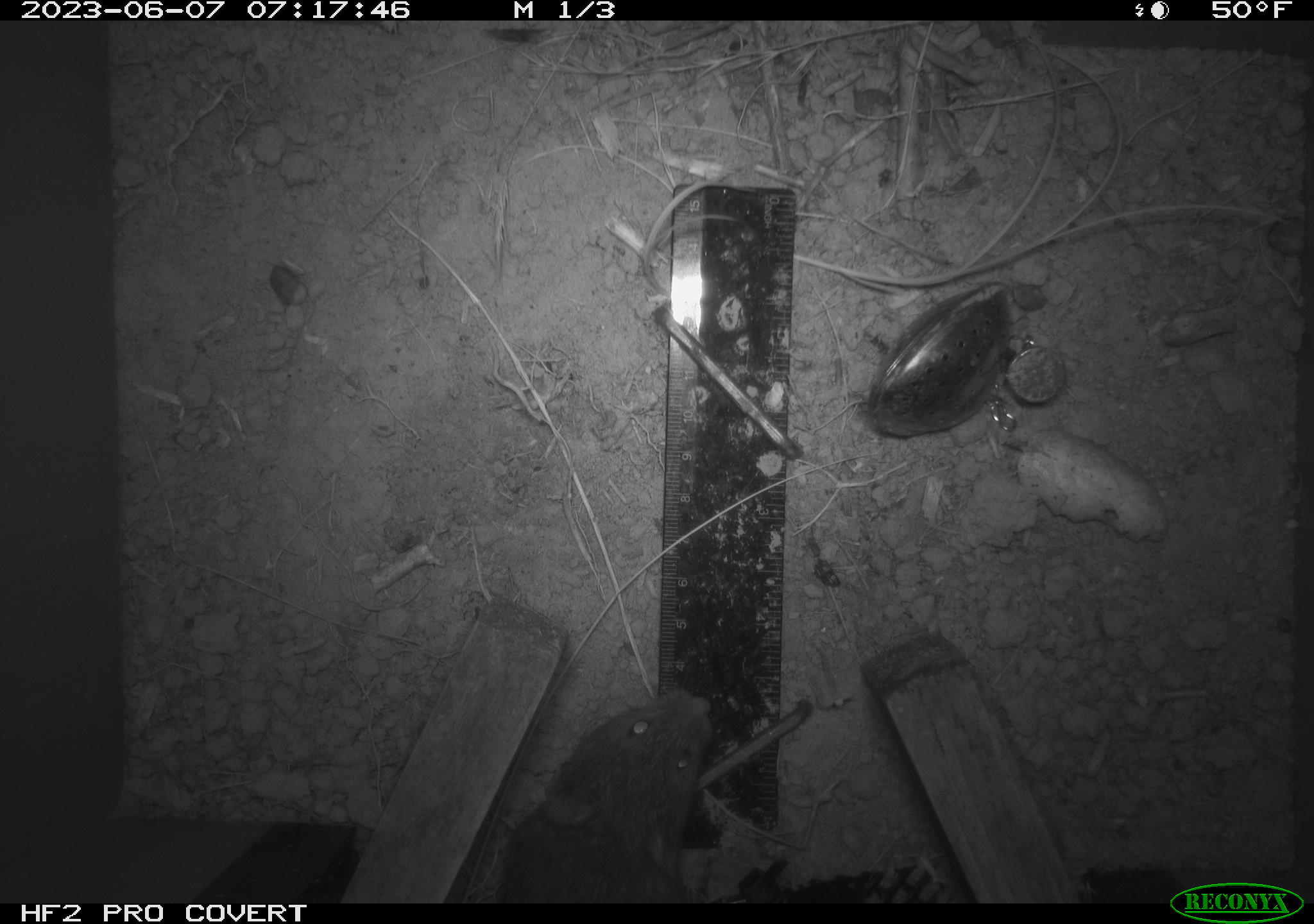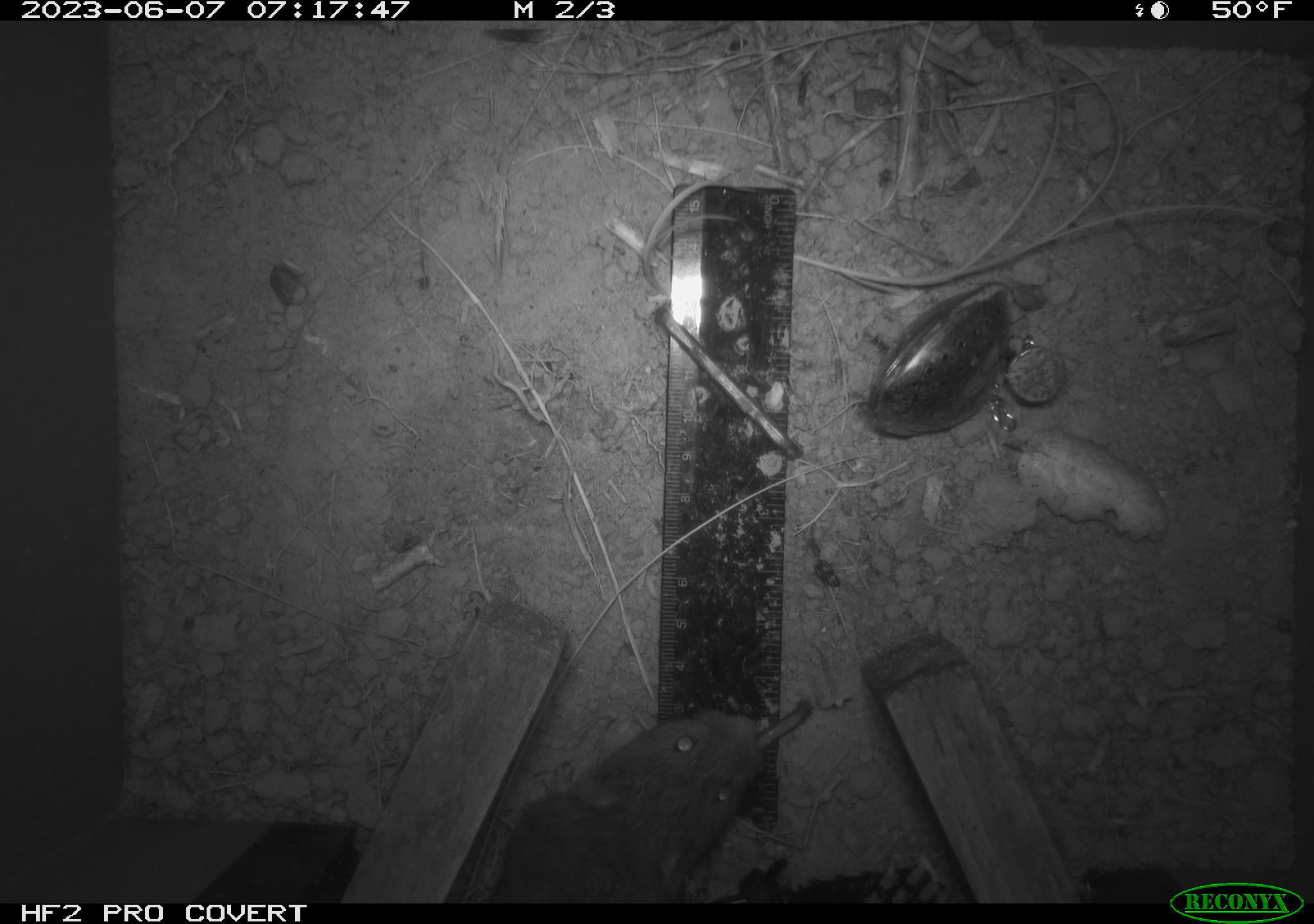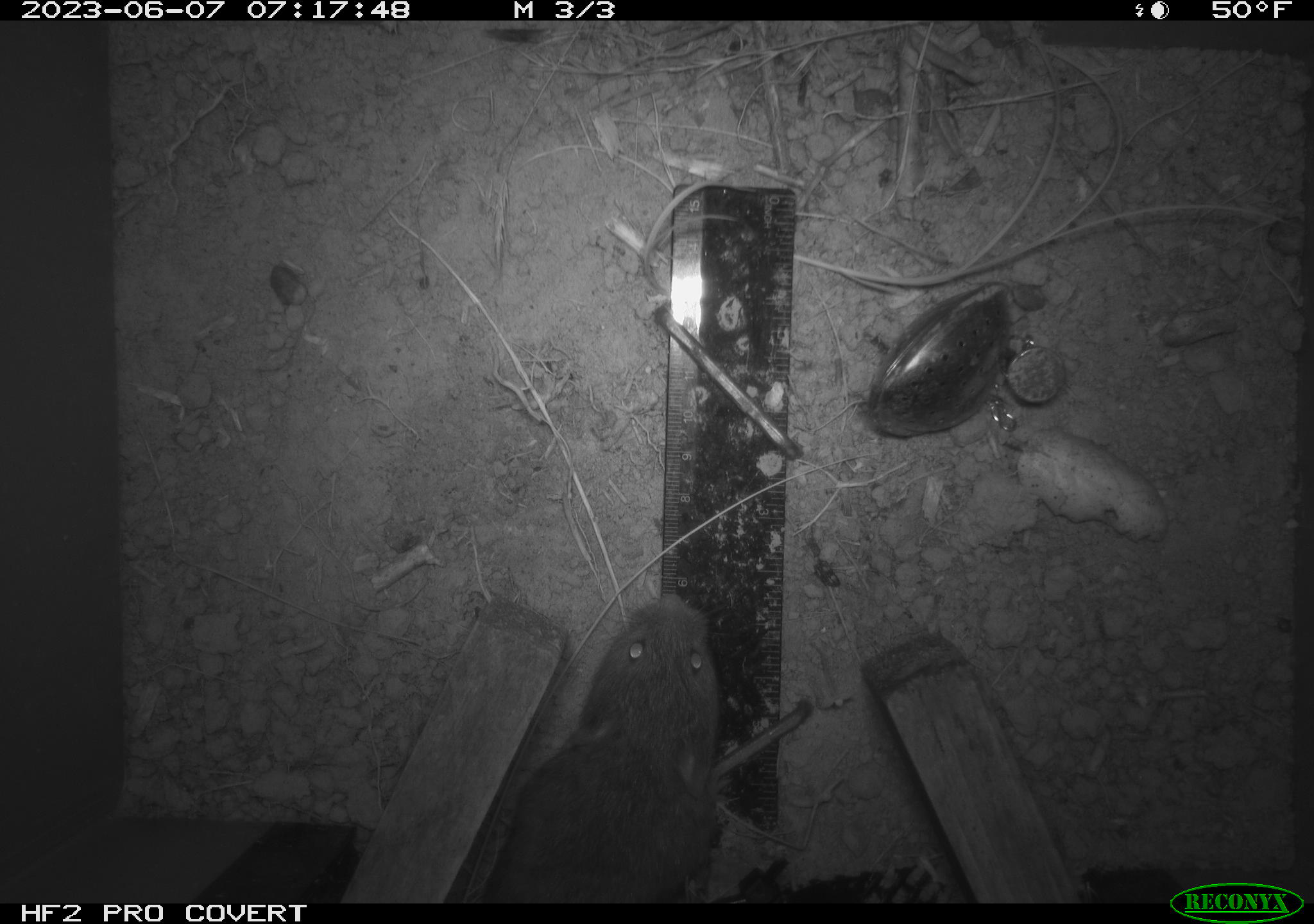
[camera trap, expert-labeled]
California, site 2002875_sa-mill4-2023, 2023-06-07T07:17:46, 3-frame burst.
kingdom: Animalia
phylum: Chordata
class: Mammalia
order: Rodentia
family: Cricetidae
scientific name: Arvicolinae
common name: voles, lemmings, and muskrats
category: arvicolinae subfamily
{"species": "arvicolinae subfamily (voles, lemmings, and muskrats) (Arvicolinae)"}